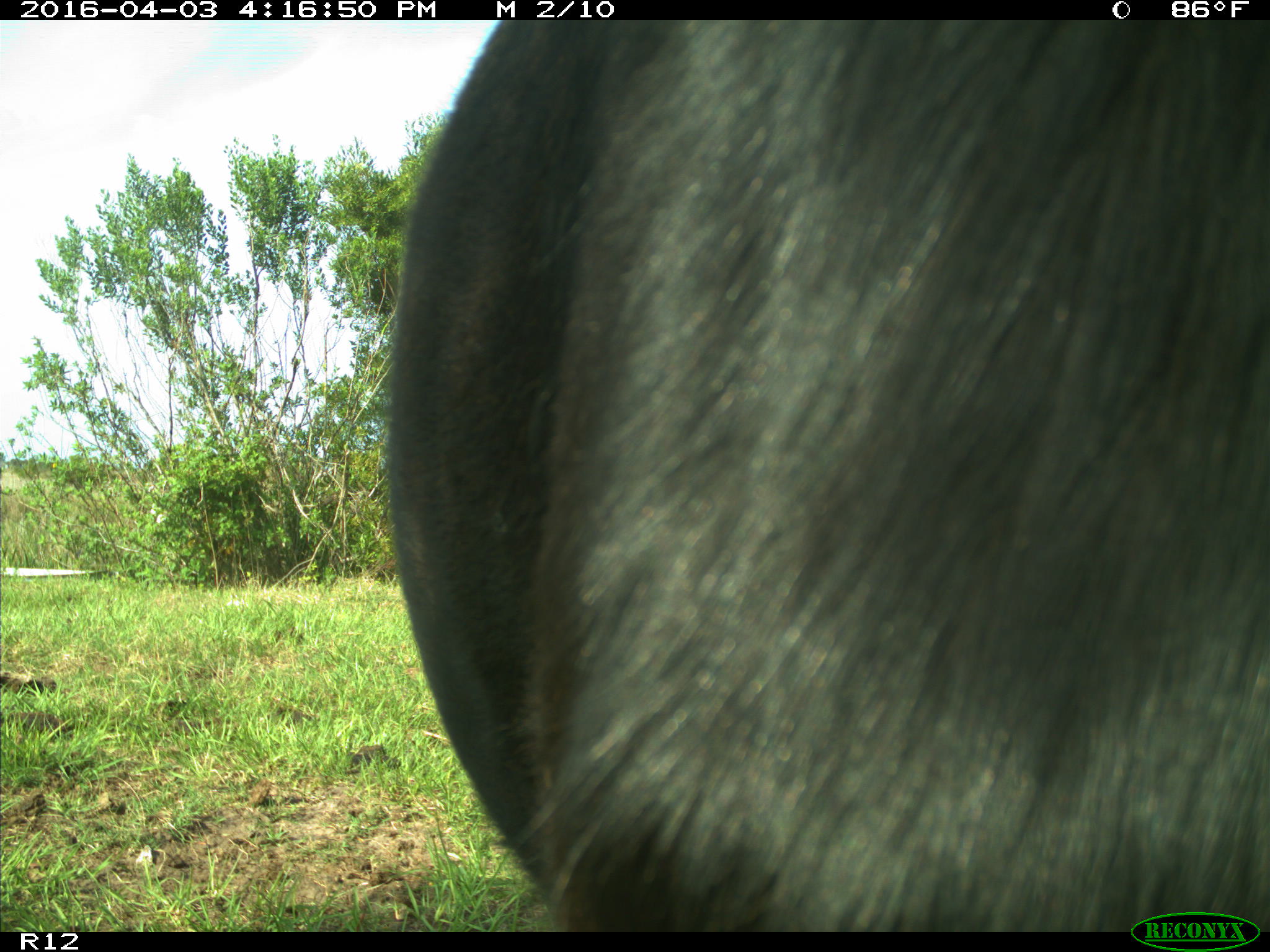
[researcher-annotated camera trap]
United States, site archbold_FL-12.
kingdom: Animalia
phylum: Chordata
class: Mammalia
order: Artiodactyla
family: Bovidae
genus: Bos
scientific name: Bos taurus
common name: domestic cow